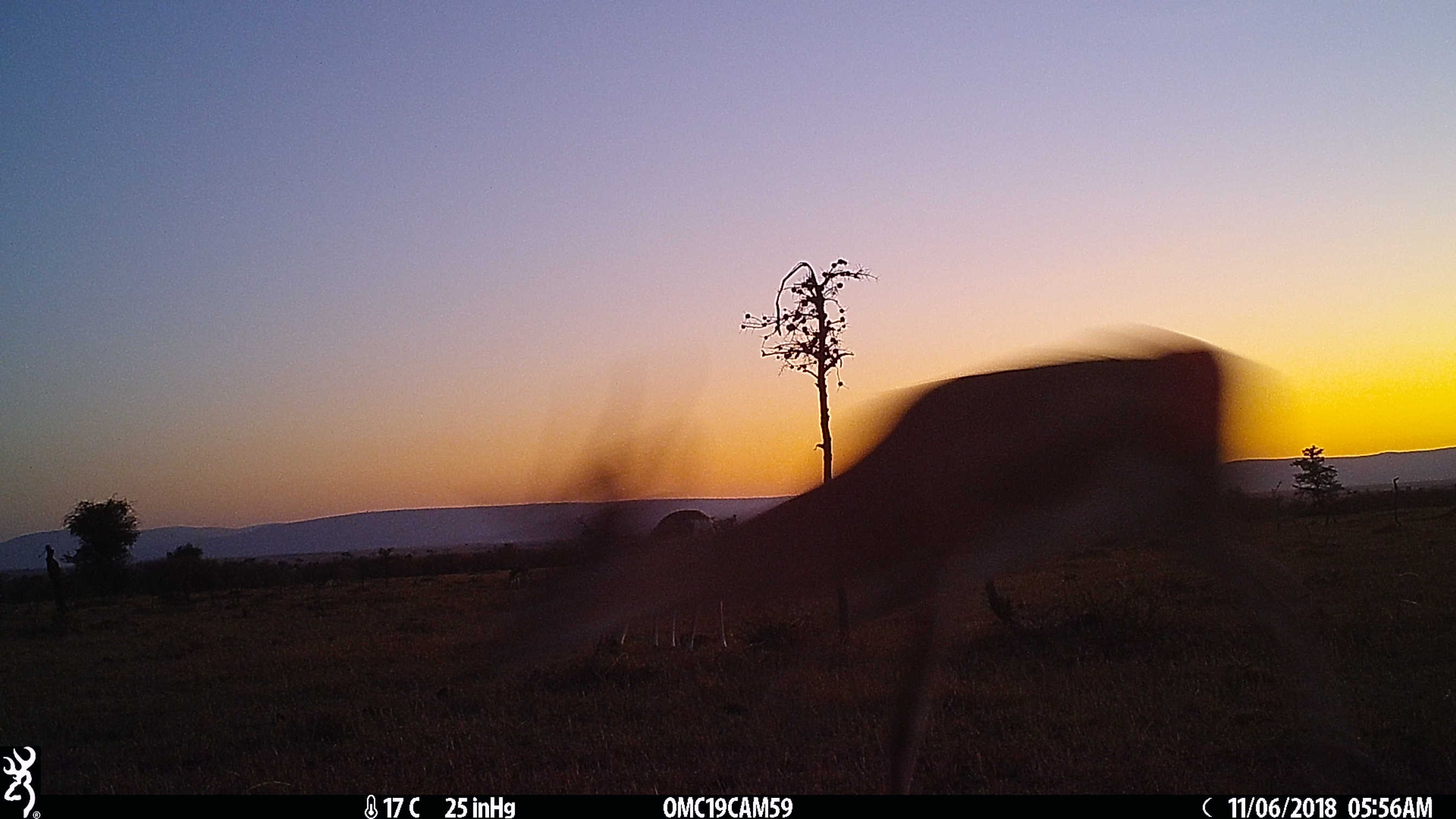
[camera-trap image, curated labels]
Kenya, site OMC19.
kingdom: Animalia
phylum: Chordata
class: Mammalia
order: Artiodactyla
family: Bovidae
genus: Nanger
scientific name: Nanger granti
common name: grant's gazelle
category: gazelle grants